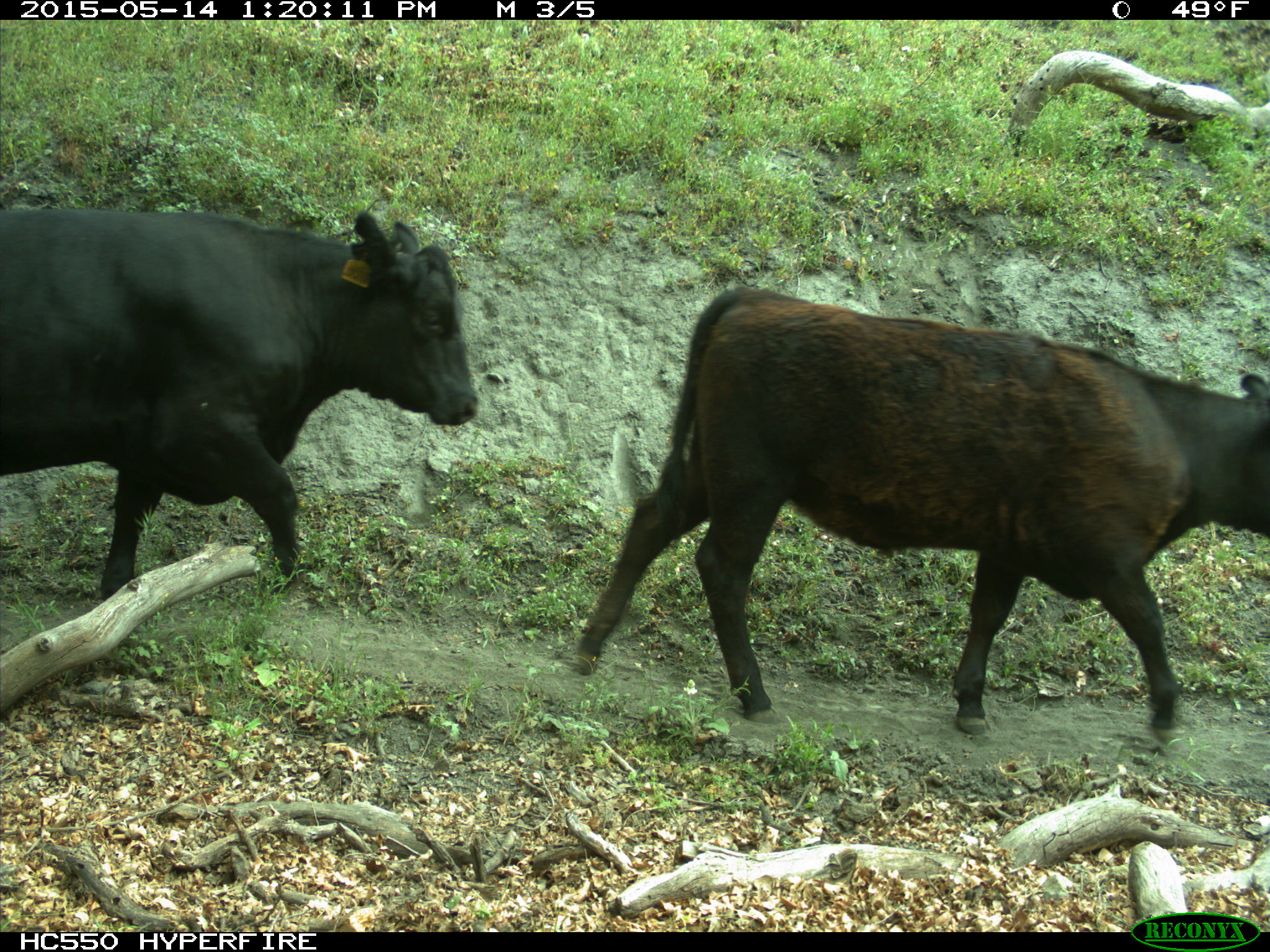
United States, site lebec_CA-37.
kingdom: Animalia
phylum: Chordata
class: Mammalia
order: Artiodactyla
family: Bovidae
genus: Bos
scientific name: Bos taurus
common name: domestic cow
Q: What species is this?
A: Bos taurus (domestic cow).